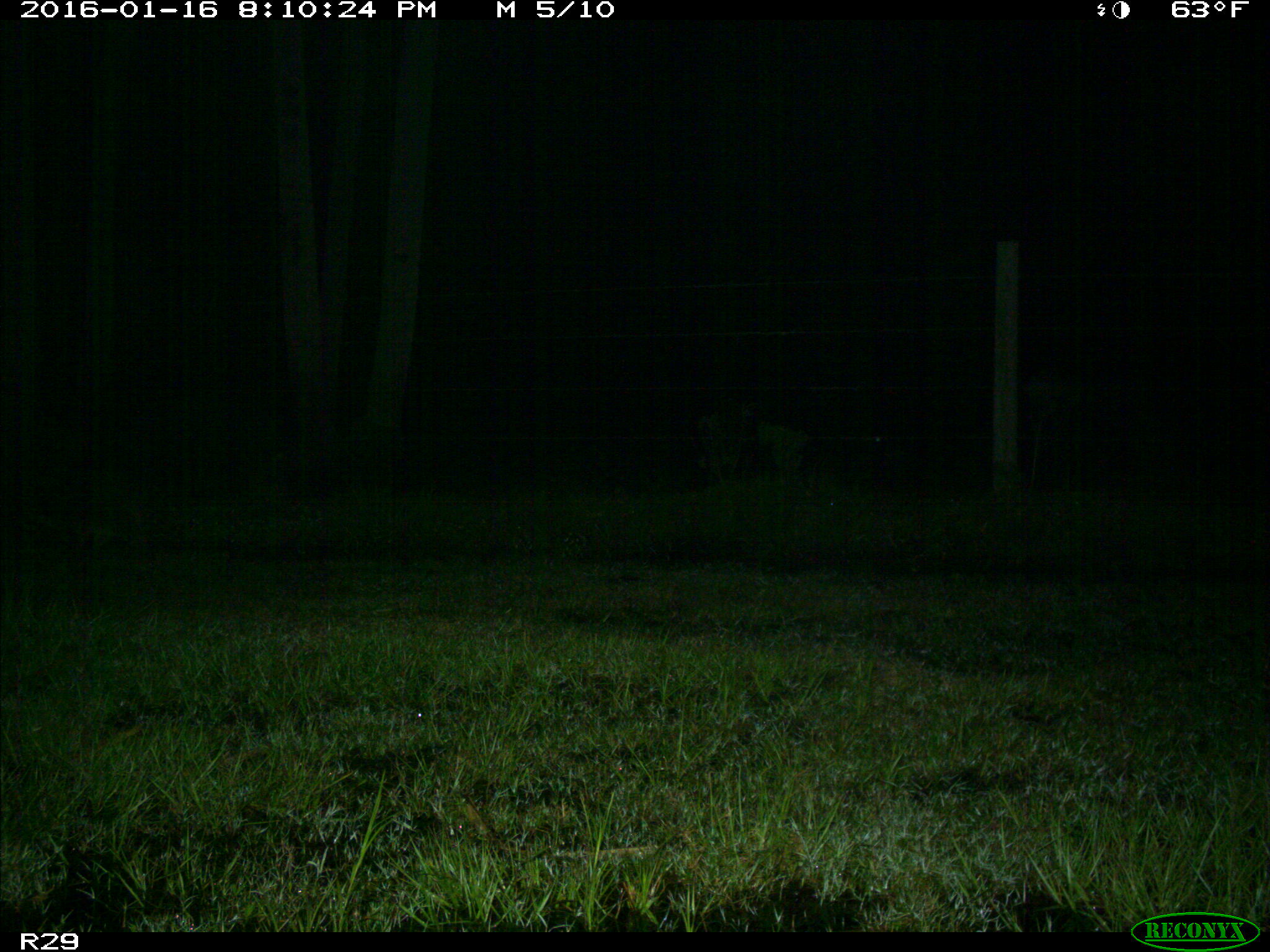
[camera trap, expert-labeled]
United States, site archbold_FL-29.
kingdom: Animalia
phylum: Chordata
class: Mammalia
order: Carnivora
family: Procyonidae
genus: Procyon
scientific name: Procyon lotor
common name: common raccoon